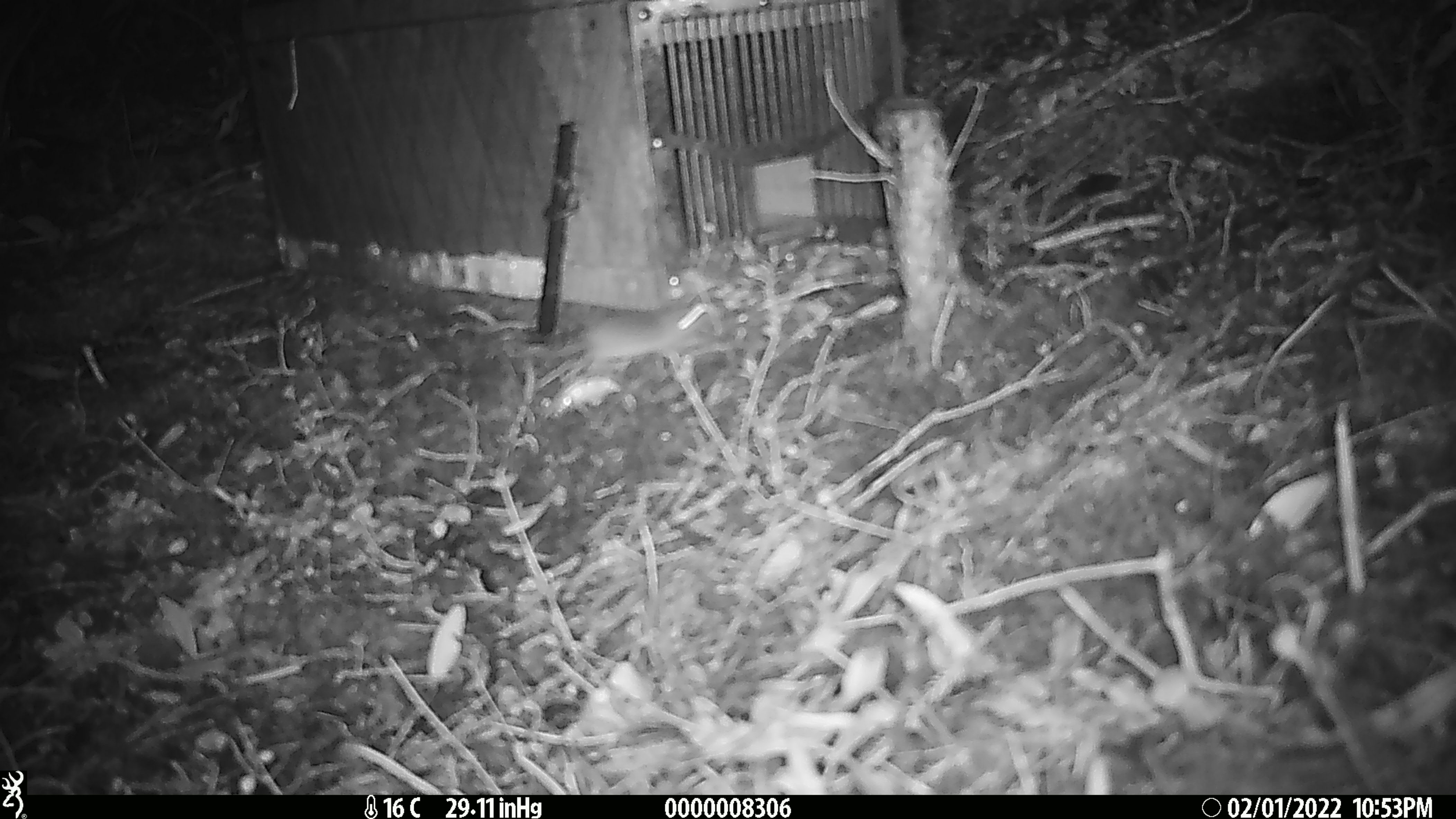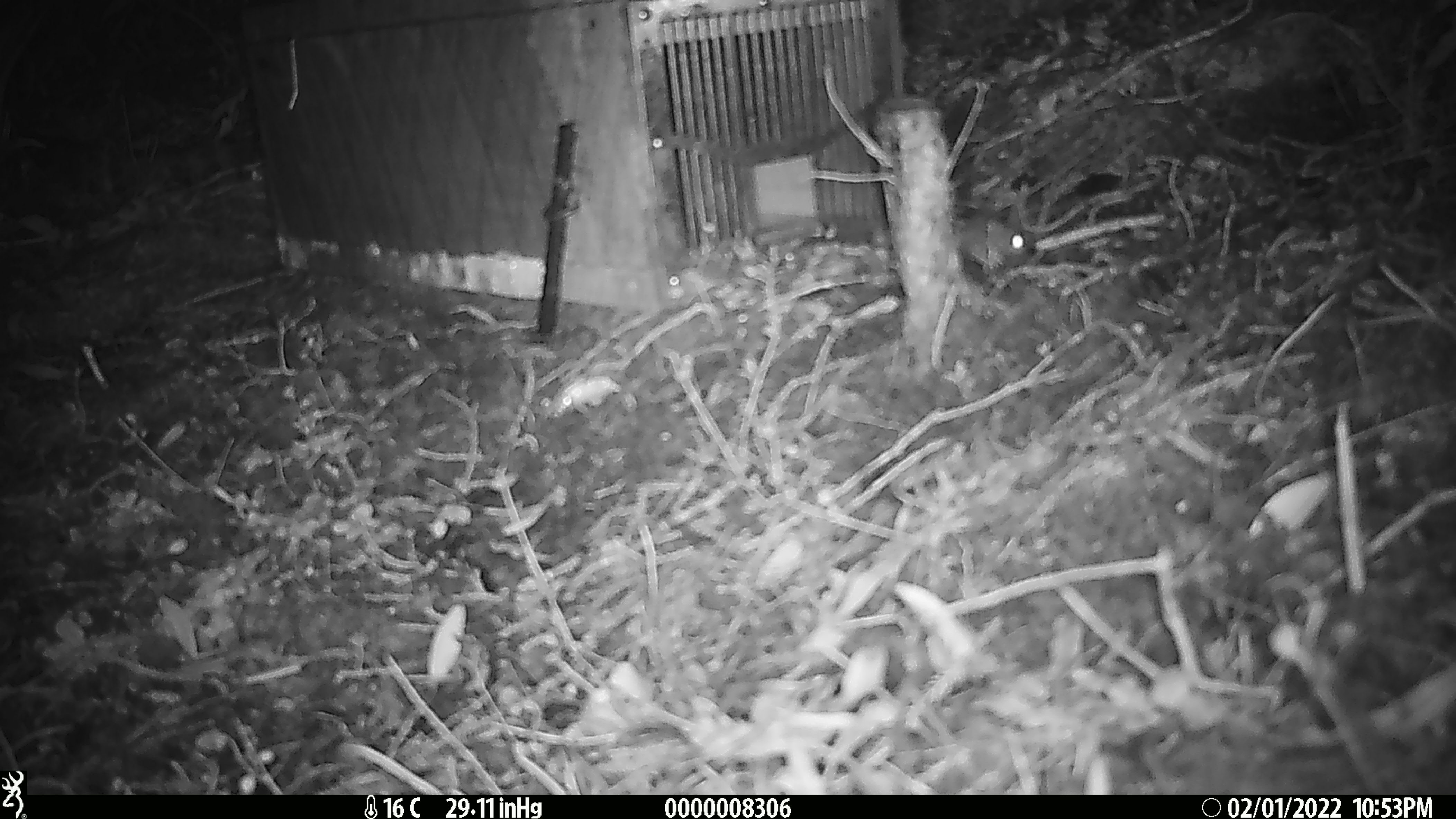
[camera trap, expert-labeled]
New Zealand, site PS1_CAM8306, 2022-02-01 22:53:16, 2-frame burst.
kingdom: Animalia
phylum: Chordata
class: Mammalia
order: Rodentia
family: Muridae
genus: Mus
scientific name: Mus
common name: mouse